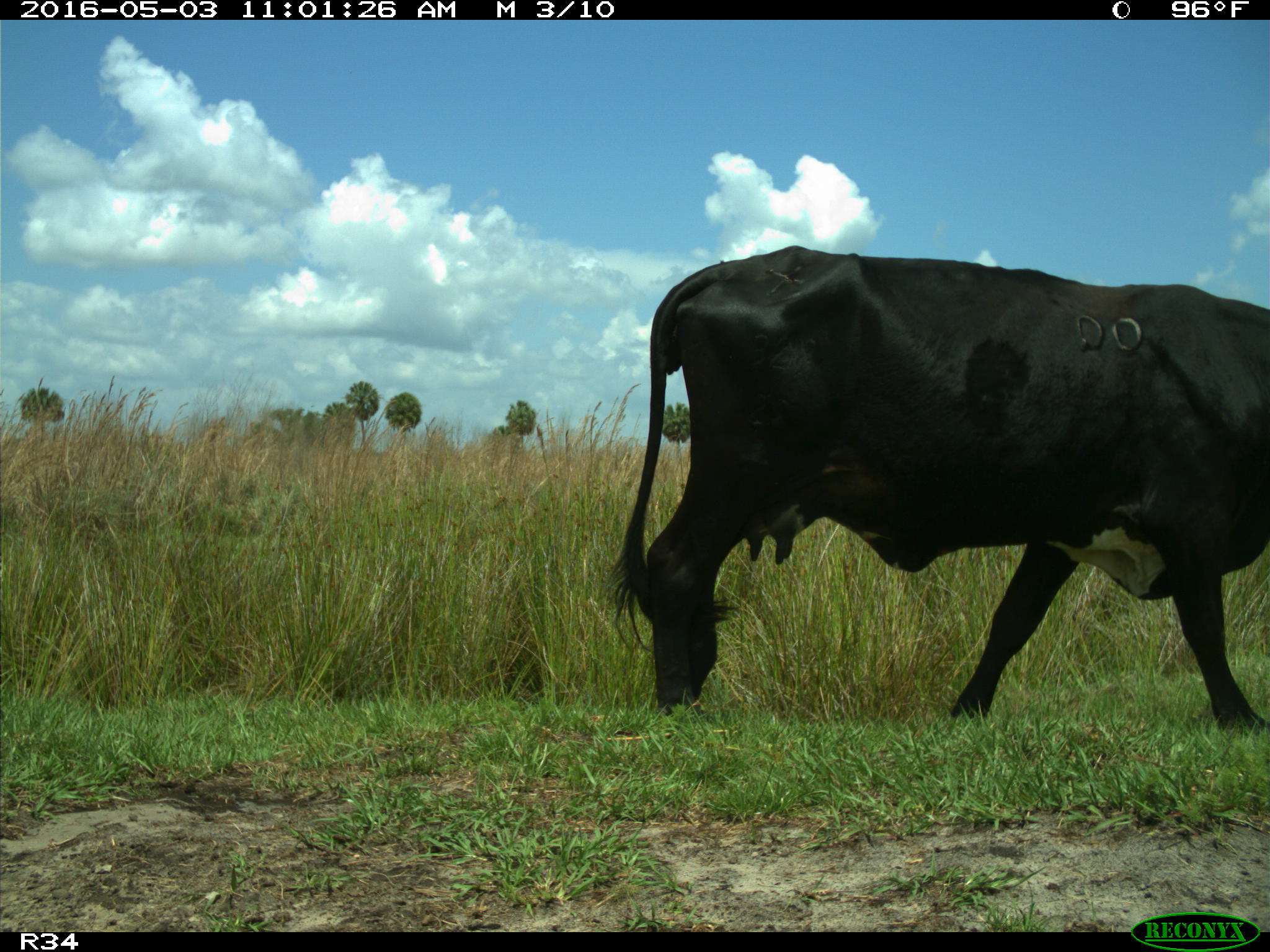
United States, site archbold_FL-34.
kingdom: Animalia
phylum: Chordata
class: Mammalia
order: Artiodactyla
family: Bovidae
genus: Bos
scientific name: Bos taurus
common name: domestic cow